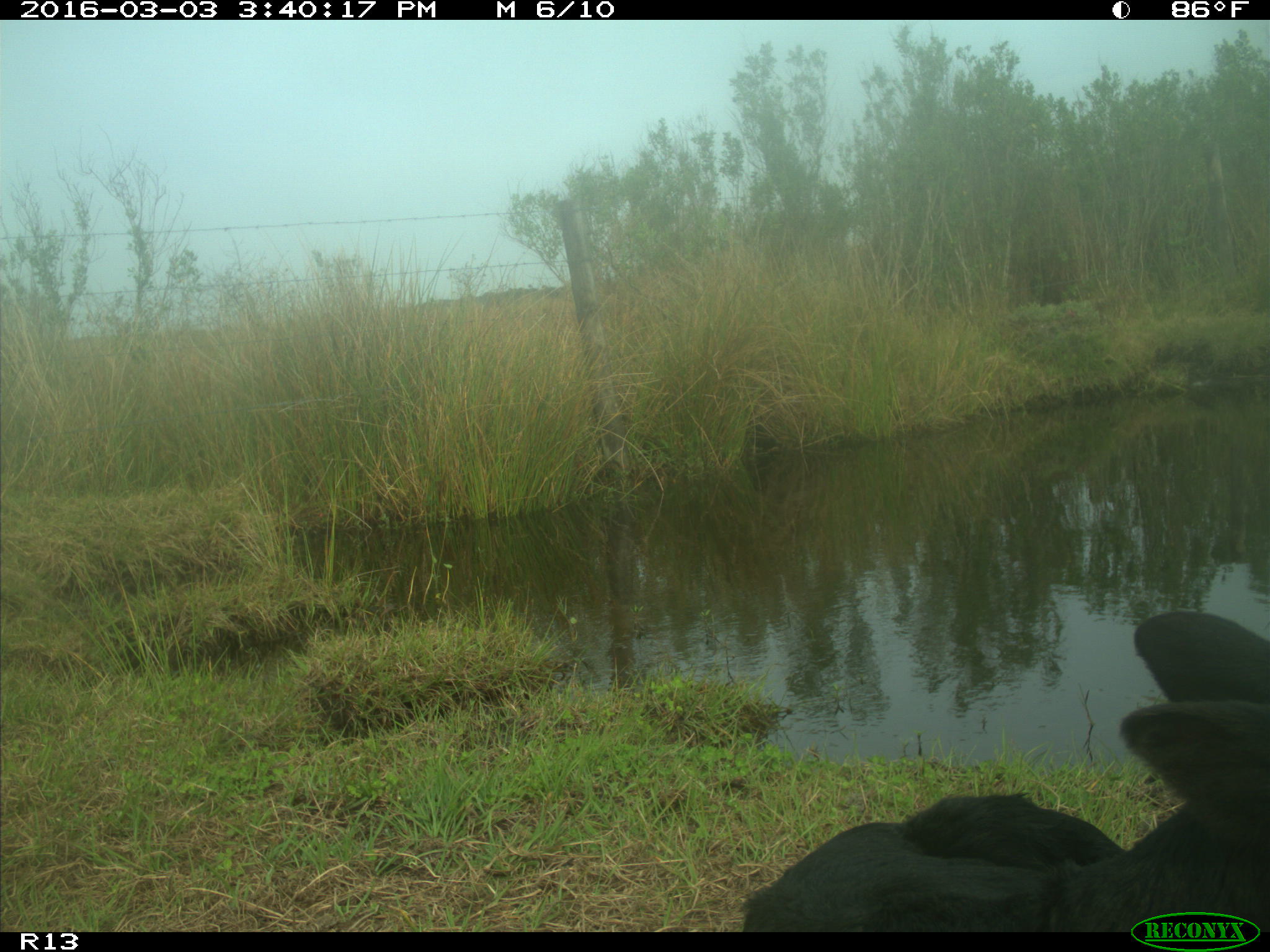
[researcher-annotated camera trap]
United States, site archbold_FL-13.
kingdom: Animalia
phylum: Chordata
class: Mammalia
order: Artiodactyla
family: Bovidae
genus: Bos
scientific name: Bos taurus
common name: domestic cow